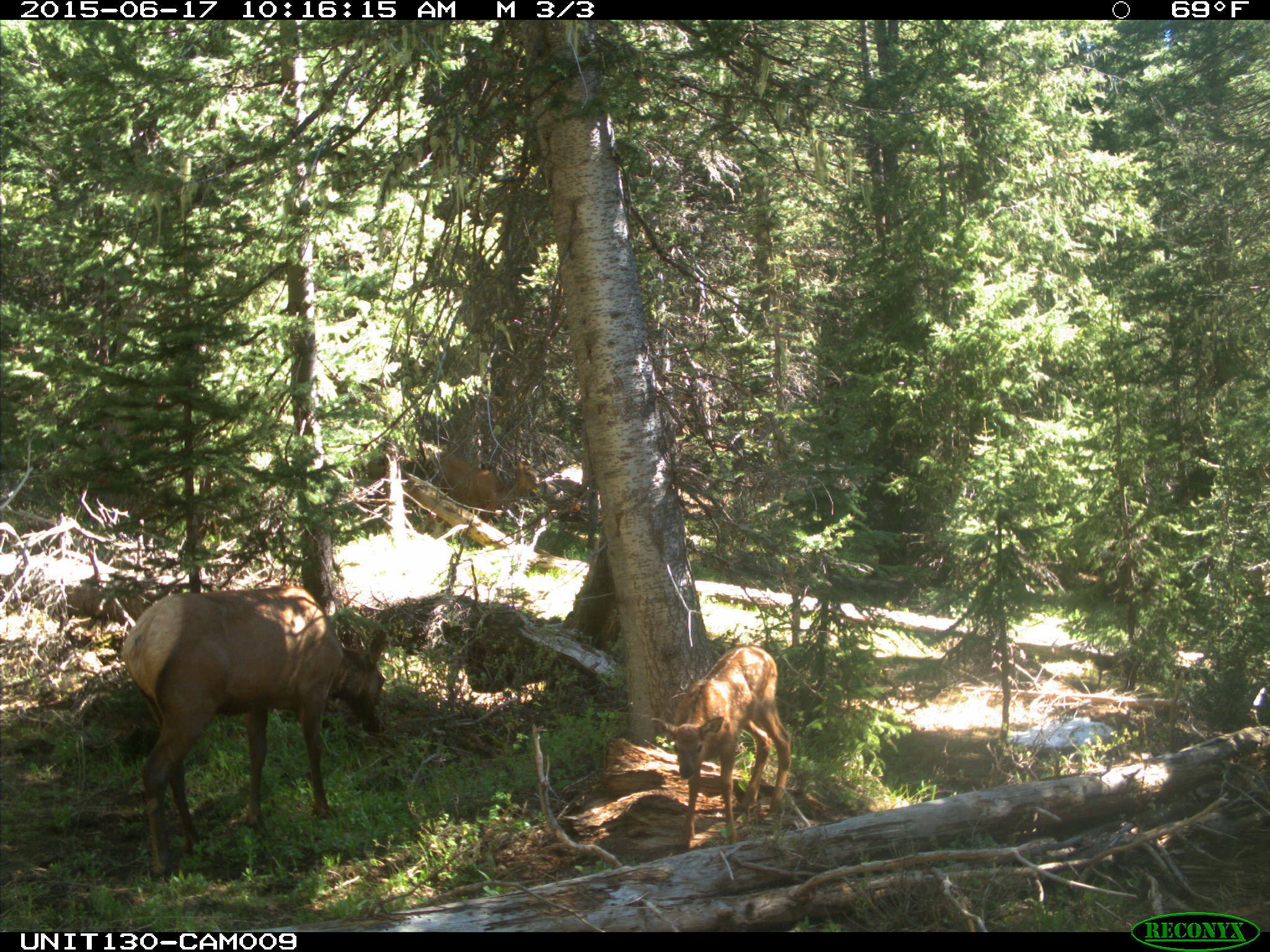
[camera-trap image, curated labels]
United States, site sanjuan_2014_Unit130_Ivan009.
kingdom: Animalia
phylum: Chordata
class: Mammalia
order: Artiodactyla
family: Cervidae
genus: Cervus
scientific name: Cervus elaphus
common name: red deer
Cervus elaphus (red deer).